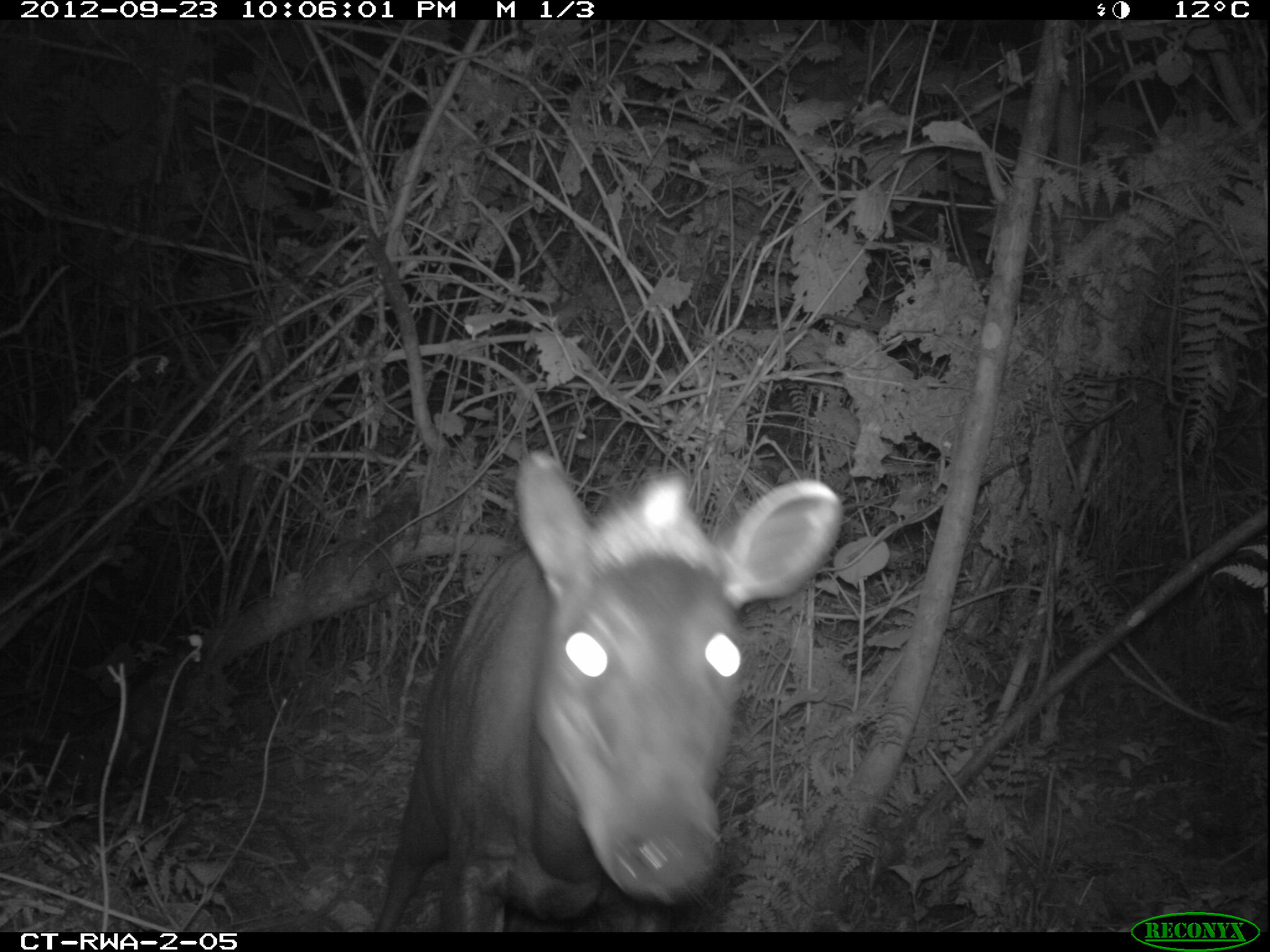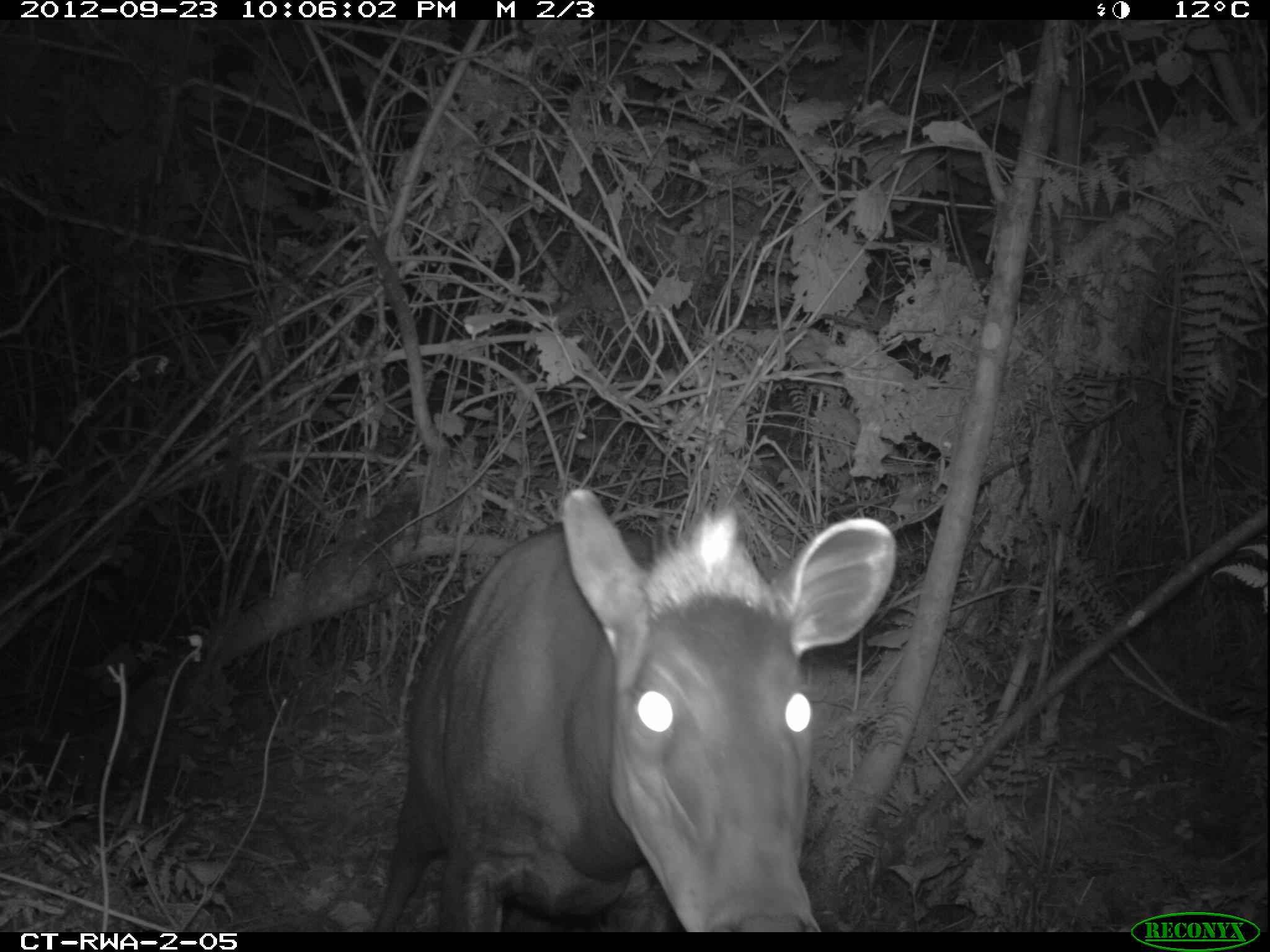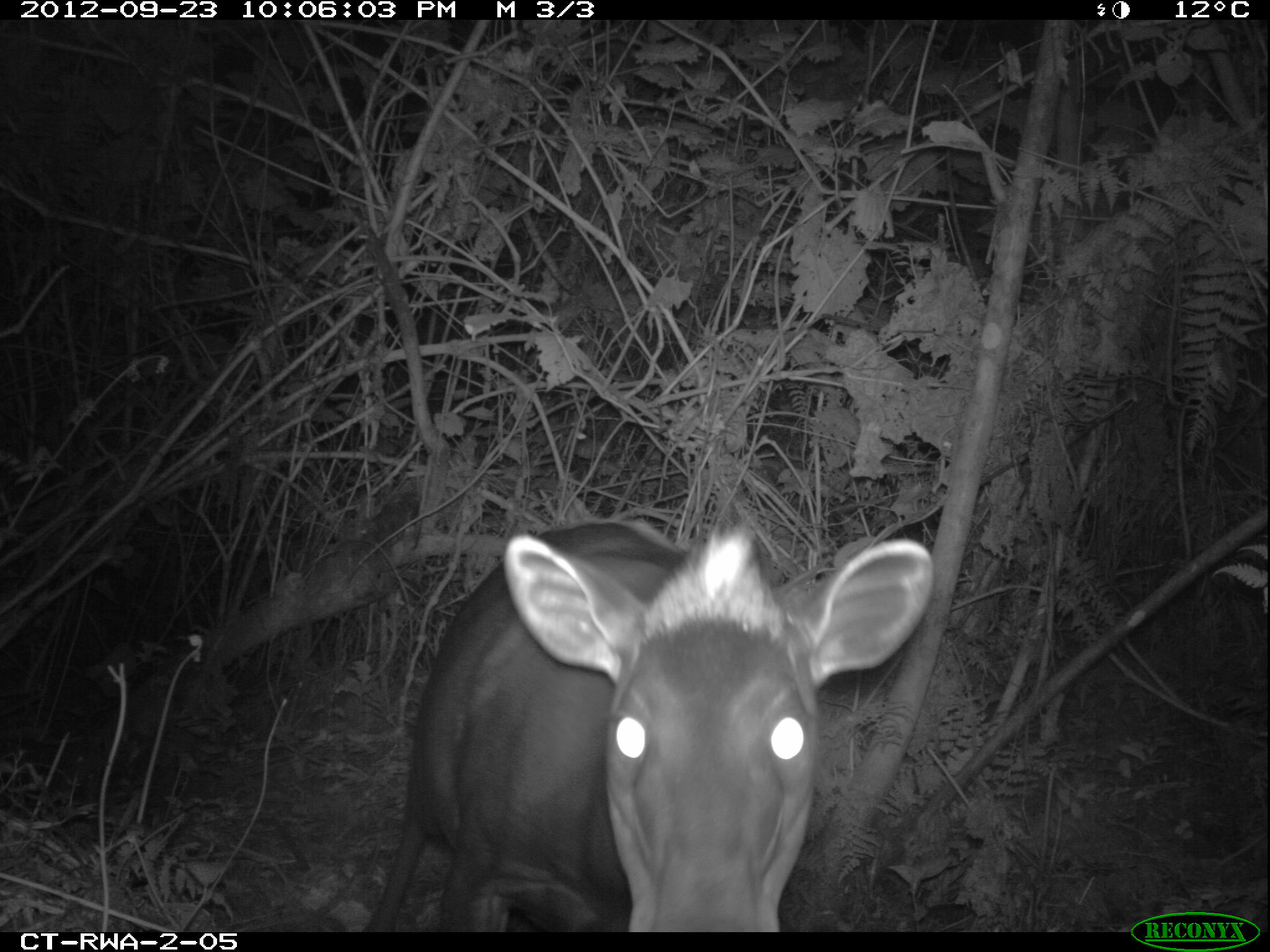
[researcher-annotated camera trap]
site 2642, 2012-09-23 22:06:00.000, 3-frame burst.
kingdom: Animalia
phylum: Chordata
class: Mammalia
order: Artiodactyla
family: Bovidae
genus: Cephalophus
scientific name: Cephalophus silvicultor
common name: light-backed duiker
Cephalophus silvicultor (light-backed duiker), count 1.